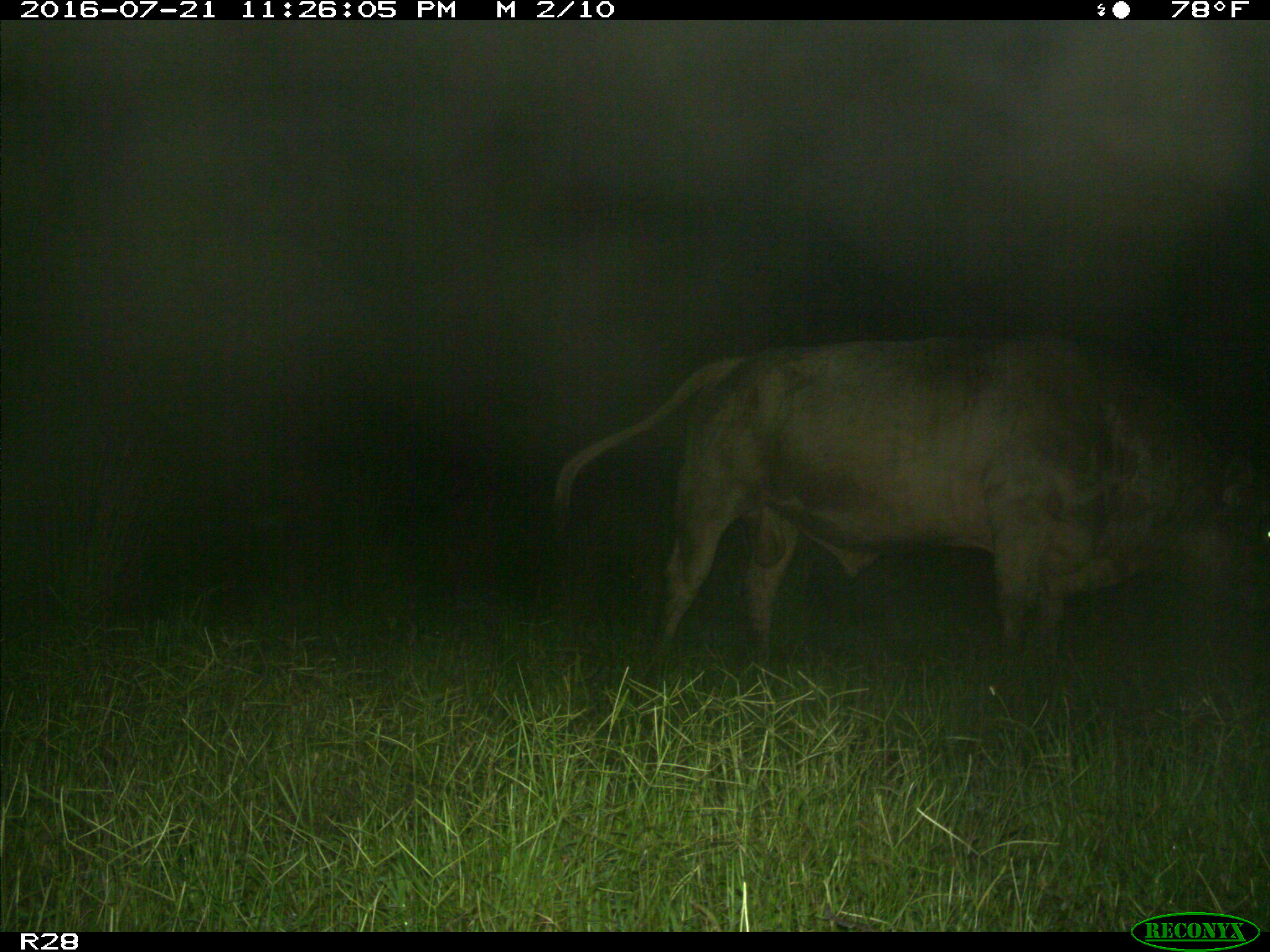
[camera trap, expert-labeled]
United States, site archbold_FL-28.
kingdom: Animalia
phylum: Chordata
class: Mammalia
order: Artiodactyla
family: Bovidae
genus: Bos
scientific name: Bos taurus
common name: domestic cow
Bos taurus (domestic cow).